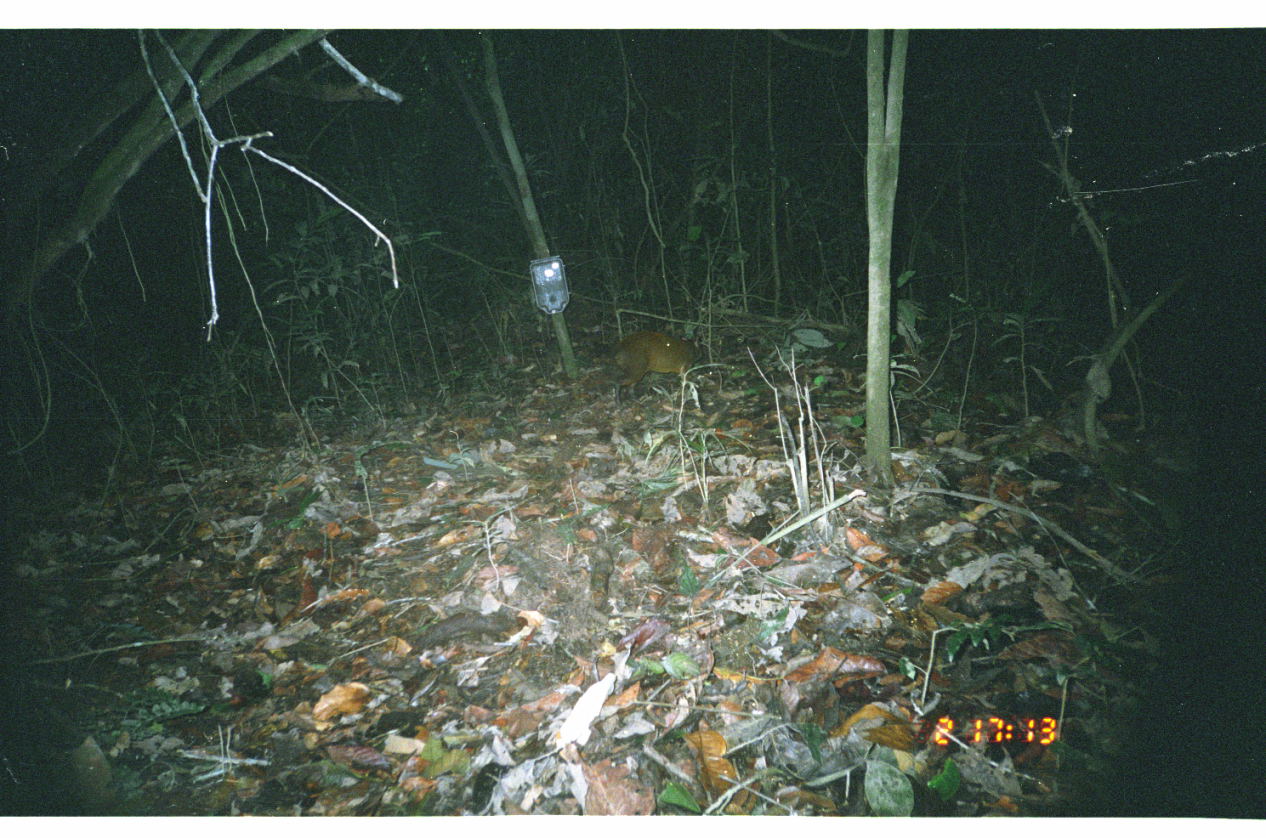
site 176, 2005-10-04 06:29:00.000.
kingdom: Animalia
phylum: Chordata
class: Mammalia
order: Rodentia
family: Dasyproctidae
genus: Dasyprocta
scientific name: Dasyprocta punctata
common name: central american agouti